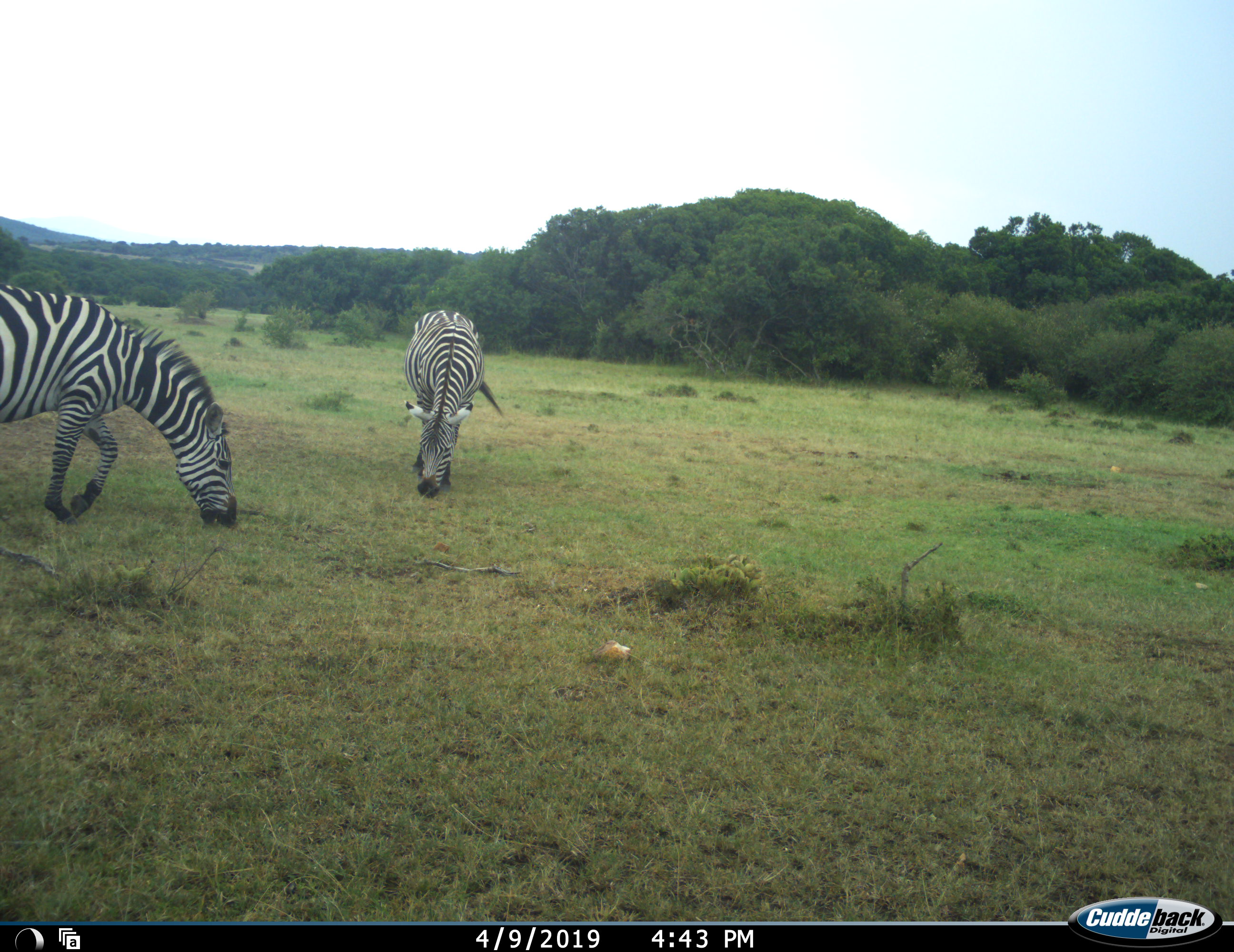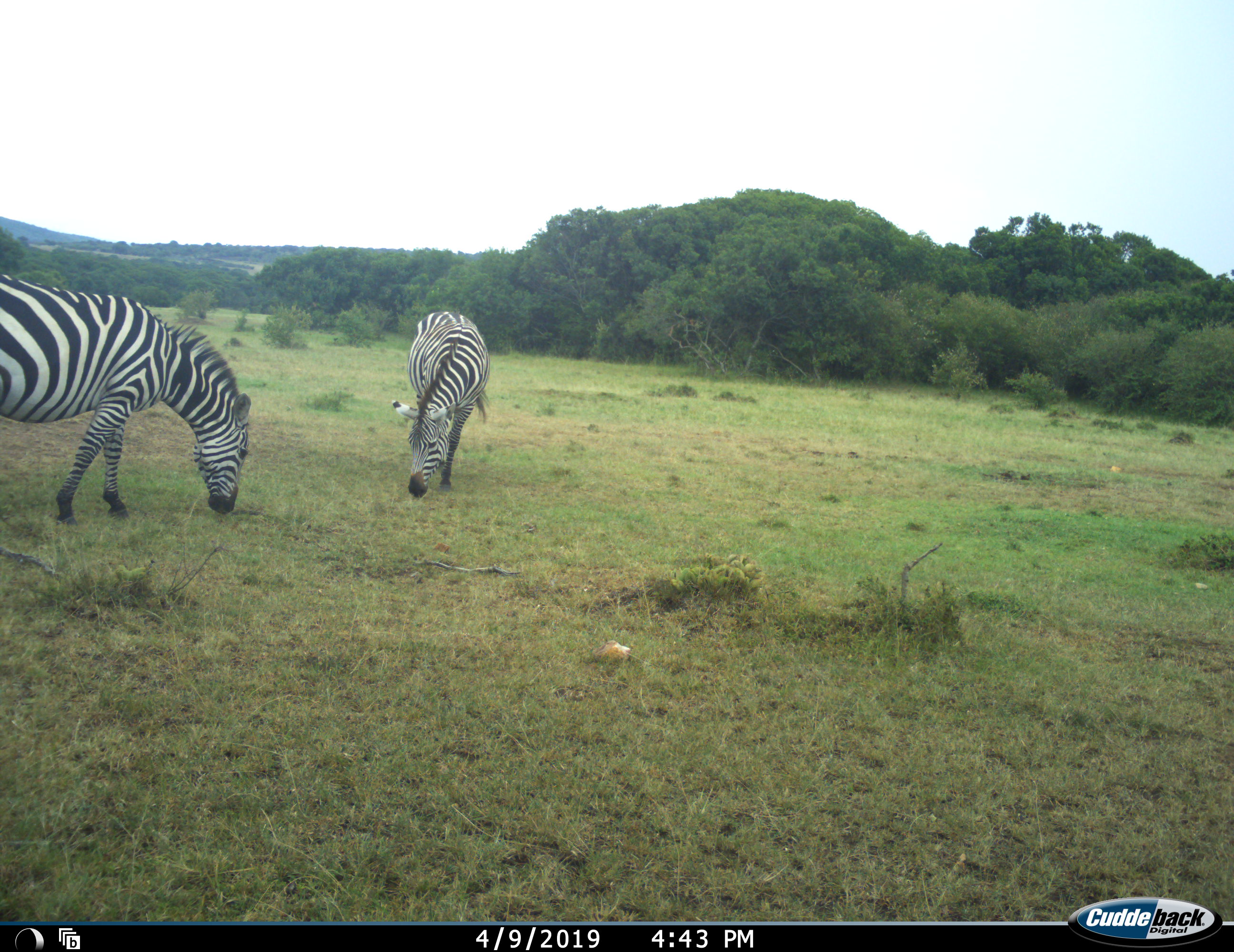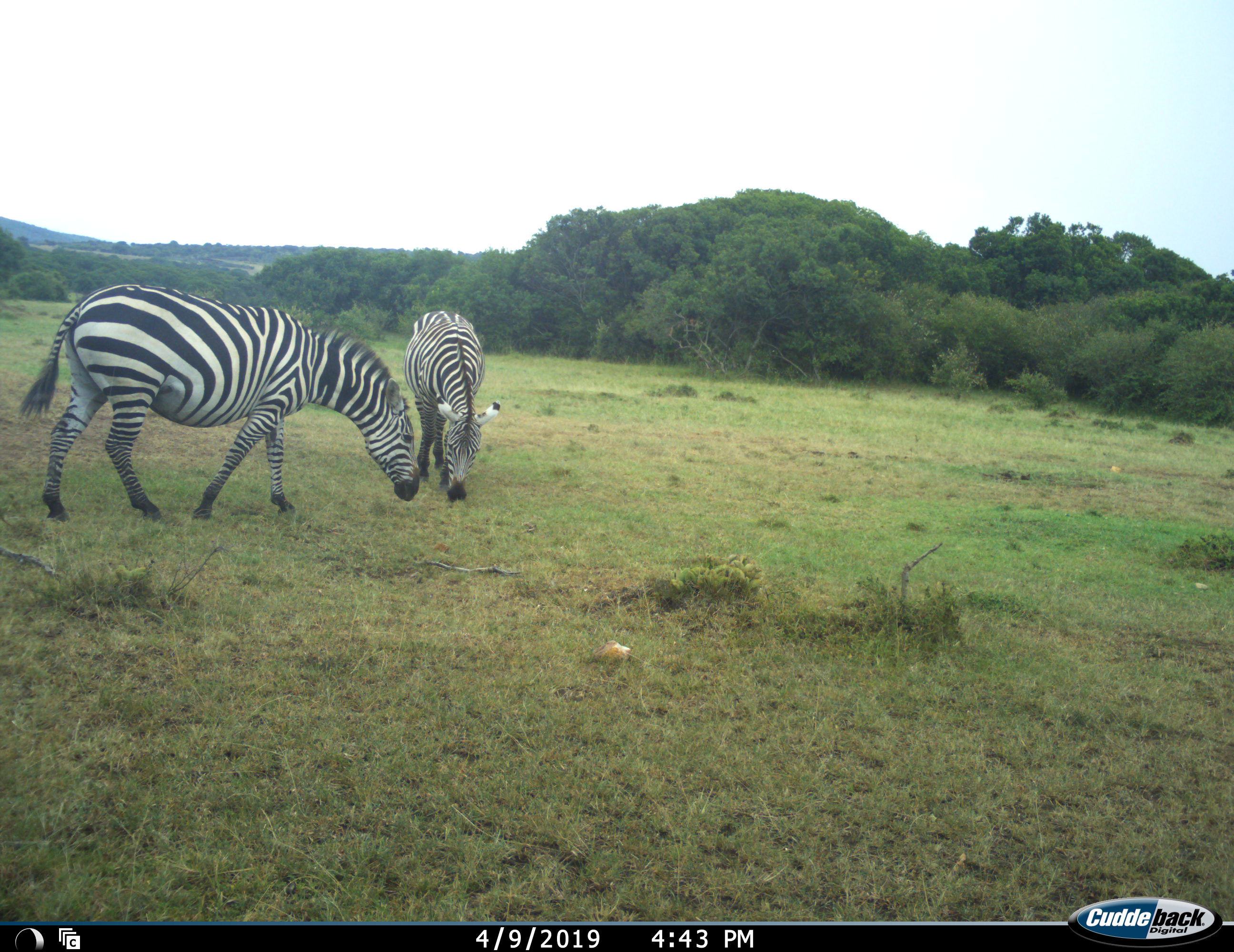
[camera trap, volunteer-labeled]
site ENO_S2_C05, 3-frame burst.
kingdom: Animalia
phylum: Chordata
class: Mammalia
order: Perissodactyla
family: Equidae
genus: Equus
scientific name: Equus quagga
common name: plains zebra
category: zebraplains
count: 2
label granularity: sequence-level